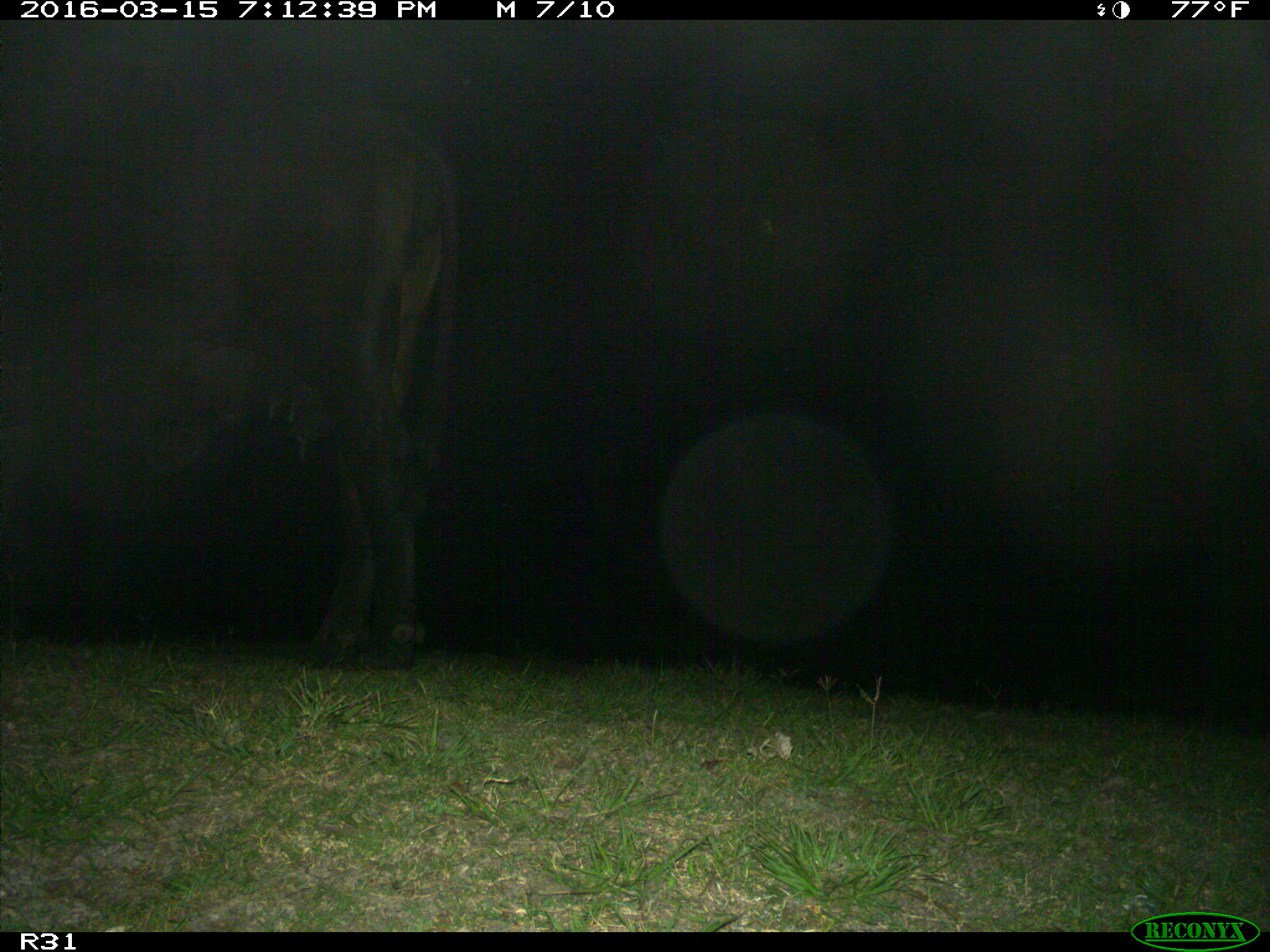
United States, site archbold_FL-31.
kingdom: Animalia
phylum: Chordata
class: Mammalia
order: Artiodactyla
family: Bovidae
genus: Bos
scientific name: Bos taurus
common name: domestic cow